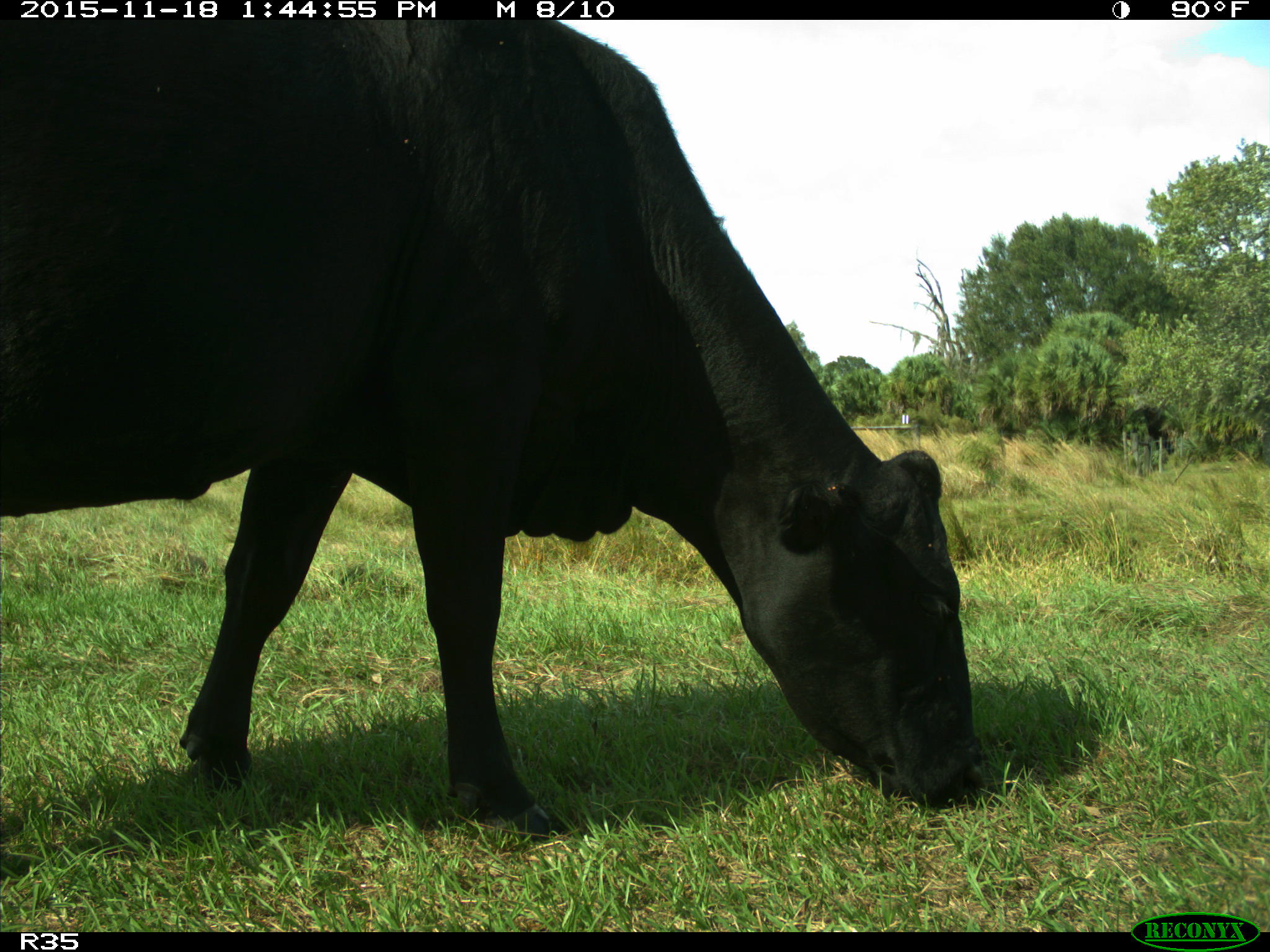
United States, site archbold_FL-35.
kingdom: Animalia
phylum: Chordata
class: Mammalia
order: Artiodactyla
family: Bovidae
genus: Bos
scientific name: Bos taurus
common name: domestic cow